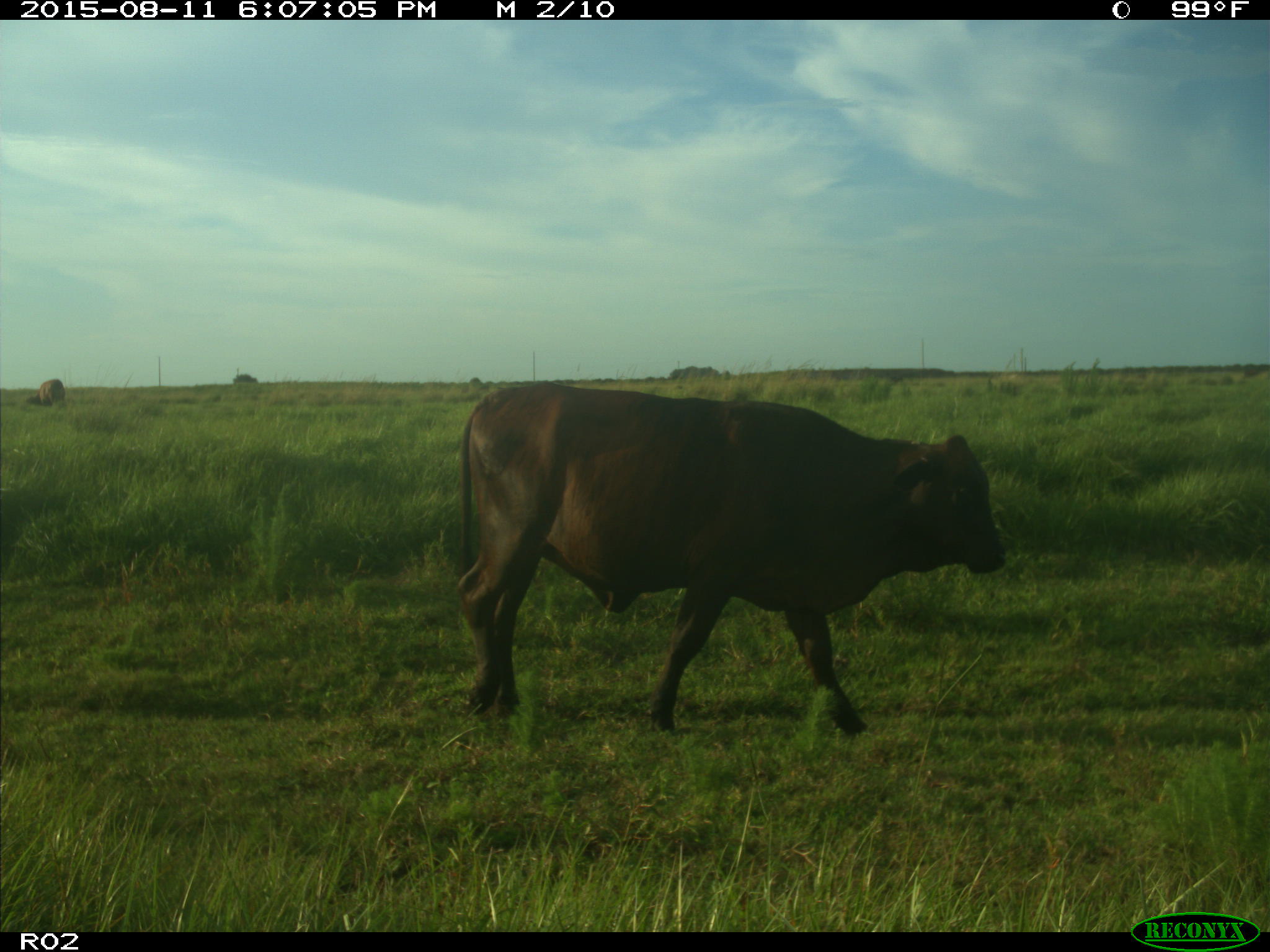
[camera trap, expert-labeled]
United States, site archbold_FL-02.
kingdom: Animalia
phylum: Chordata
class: Mammalia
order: Artiodactyla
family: Bovidae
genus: Bos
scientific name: Bos taurus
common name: domestic cow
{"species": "Bos taurus (domestic cow)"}